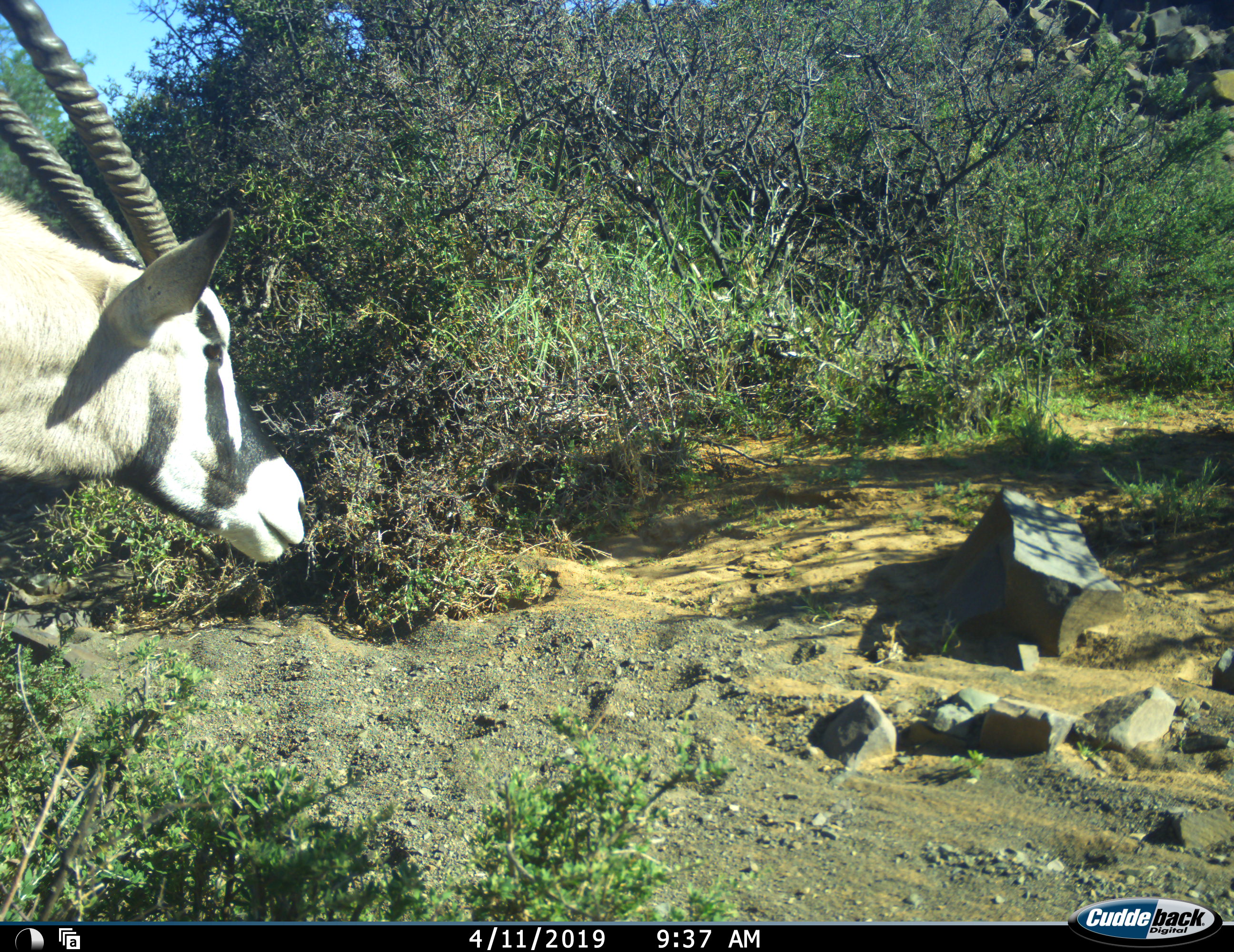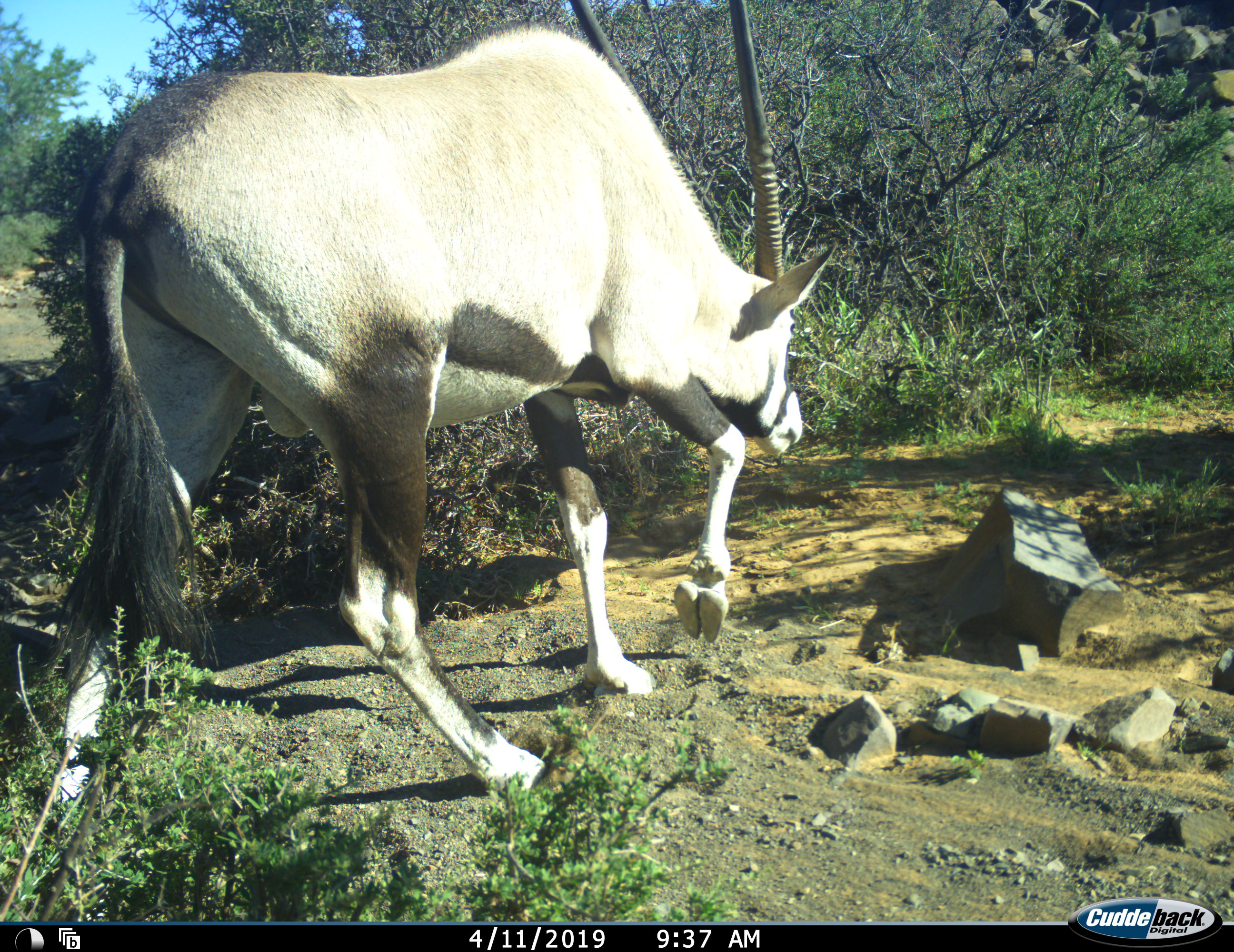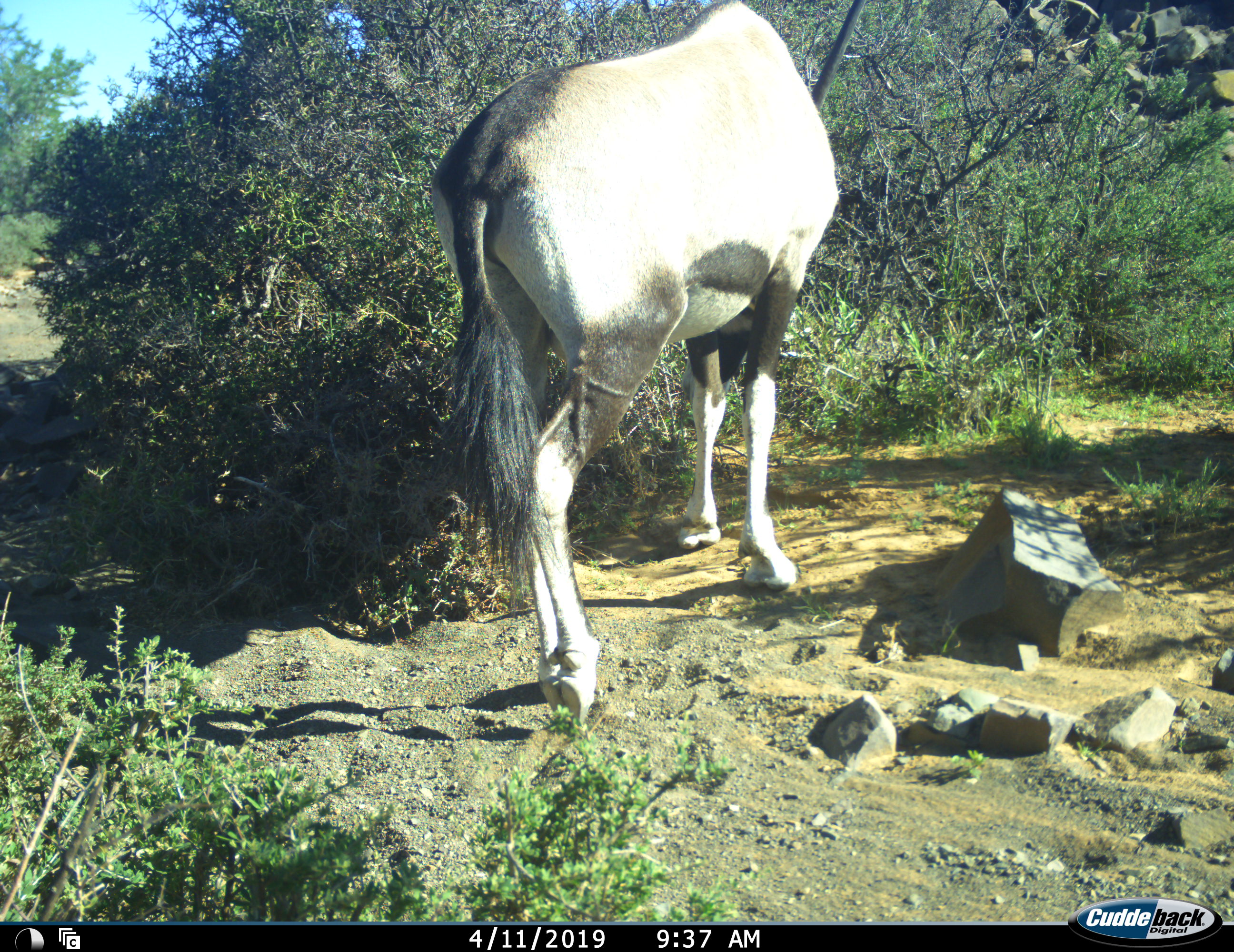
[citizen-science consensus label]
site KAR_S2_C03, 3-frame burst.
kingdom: Animalia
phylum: Chordata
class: Mammalia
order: Artiodactyla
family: Bovidae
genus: Oryx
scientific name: Oryx gazella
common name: gemsbok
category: oryx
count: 1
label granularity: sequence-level